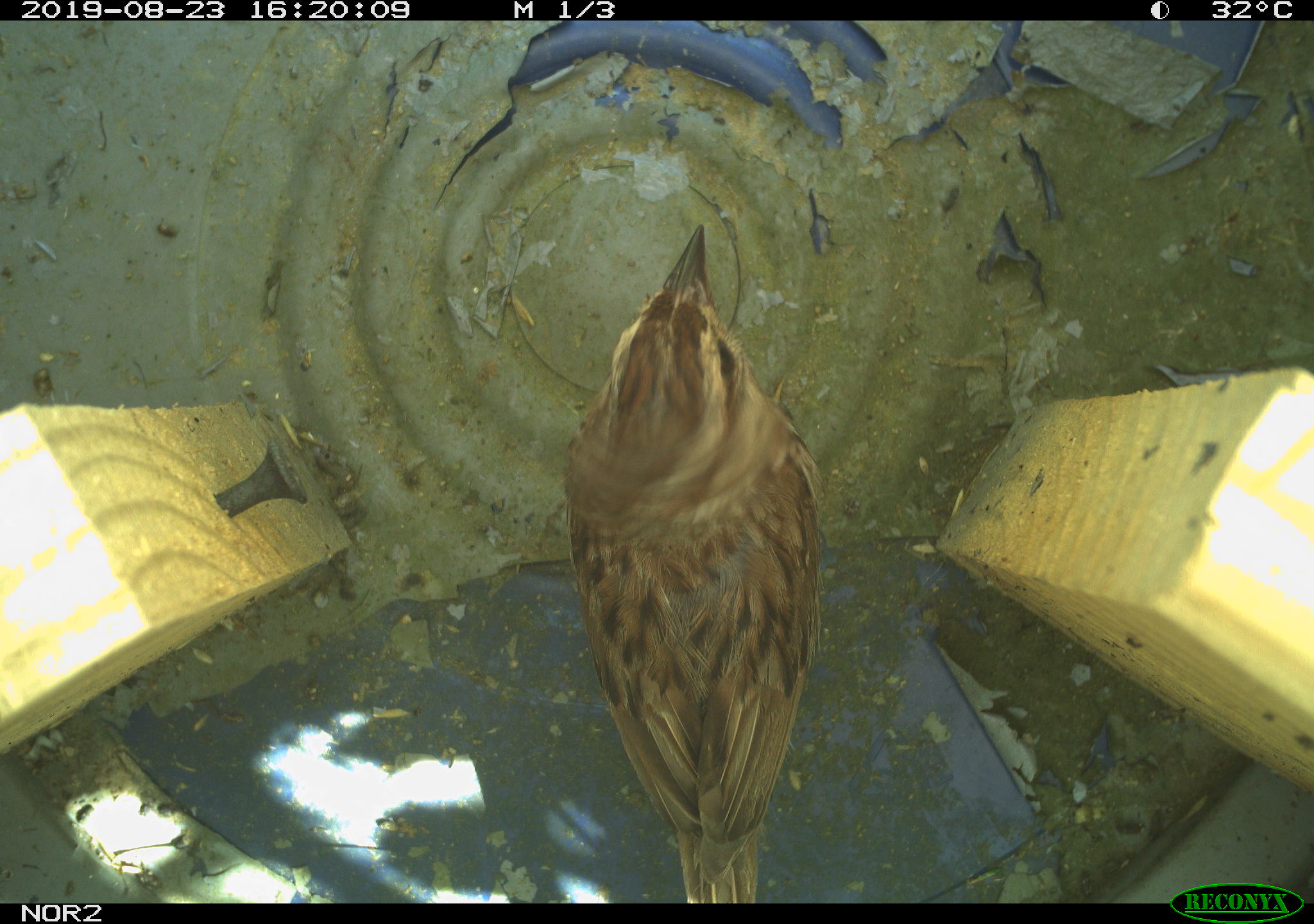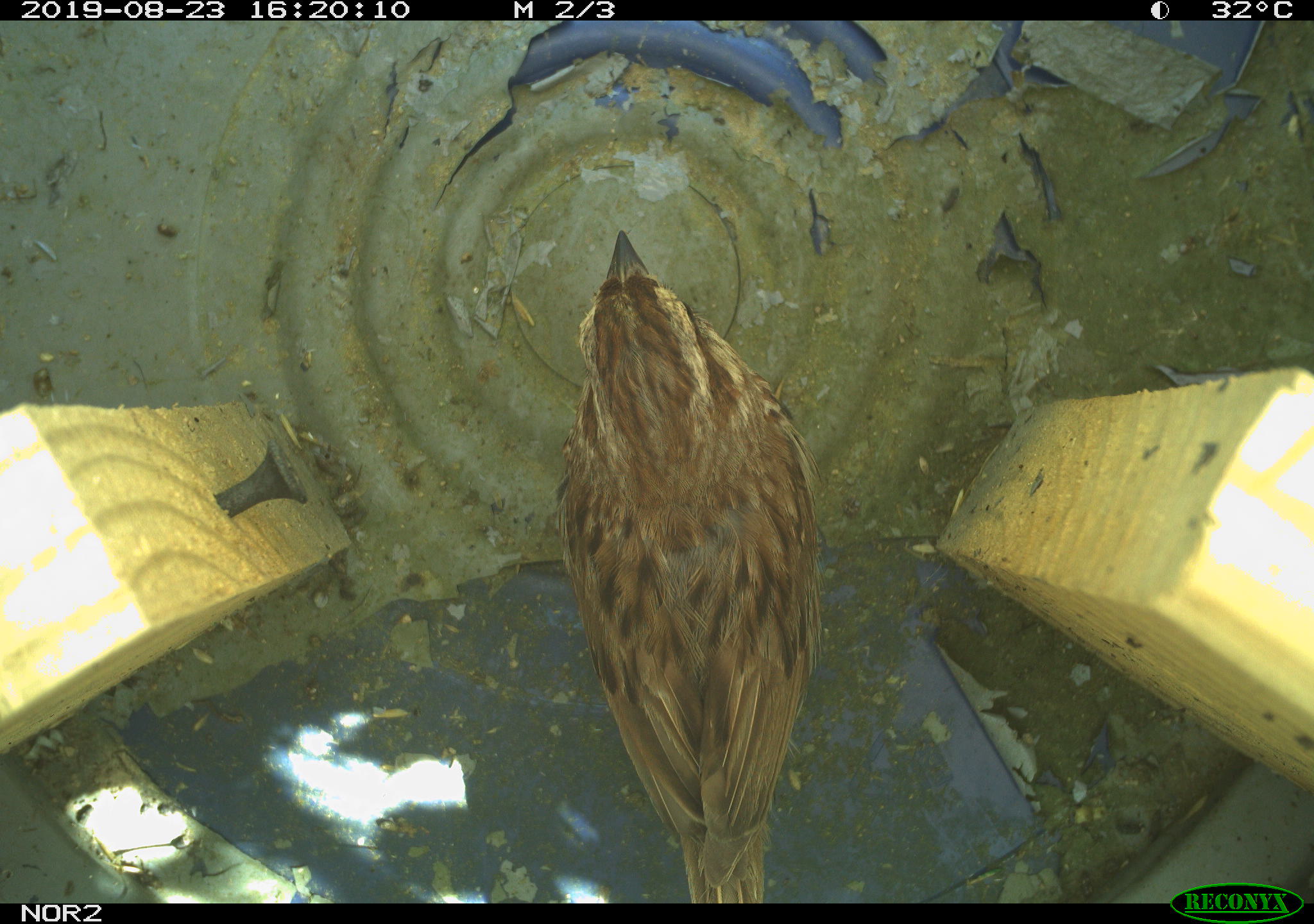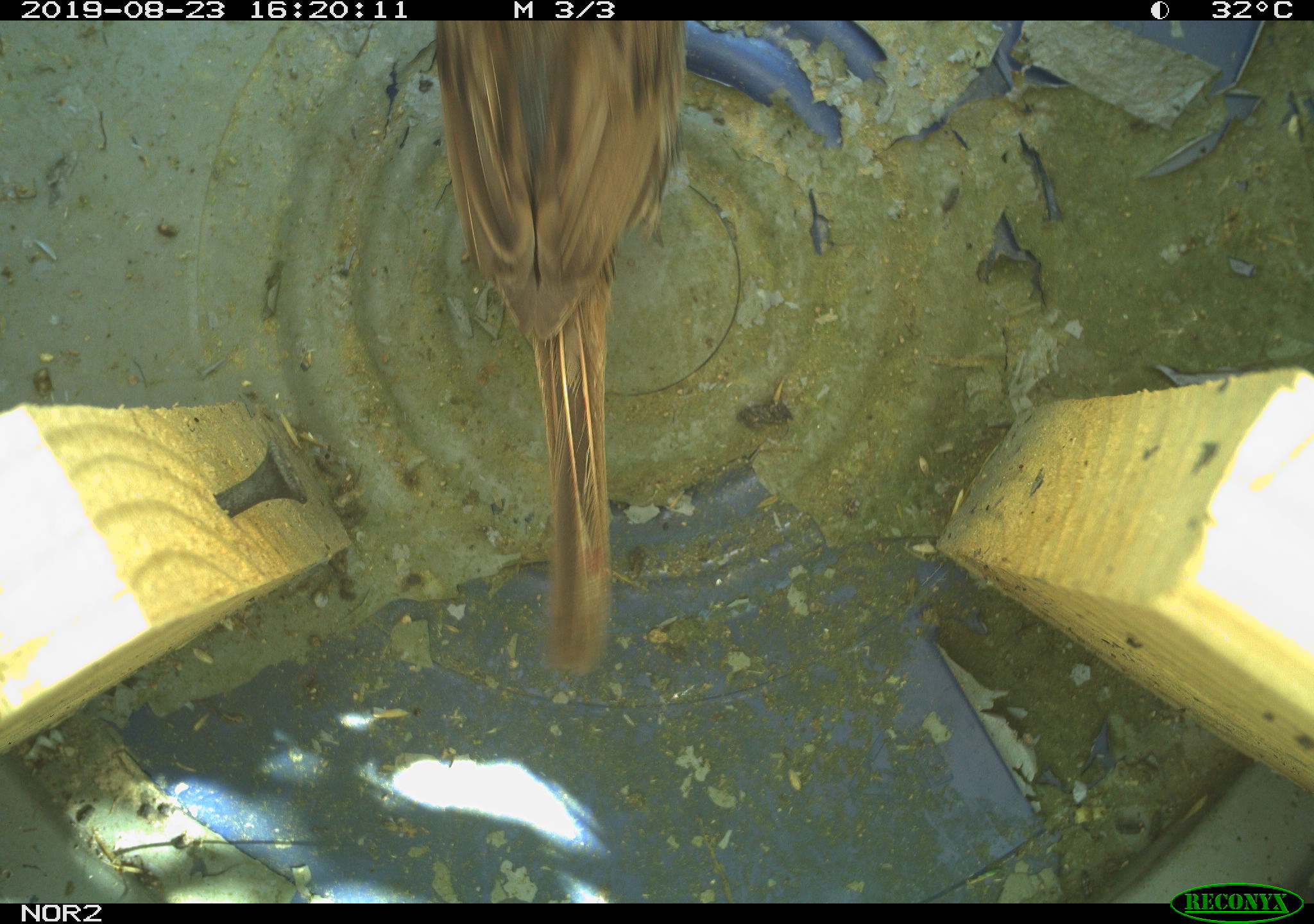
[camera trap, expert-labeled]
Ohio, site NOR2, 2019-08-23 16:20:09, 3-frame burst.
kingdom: Animalia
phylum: Chordata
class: Aves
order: Passeriformes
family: Passerellidae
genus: Melospiza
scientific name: Melospiza melodia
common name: song sparrow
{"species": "song sparrow (Melospiza melodia)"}